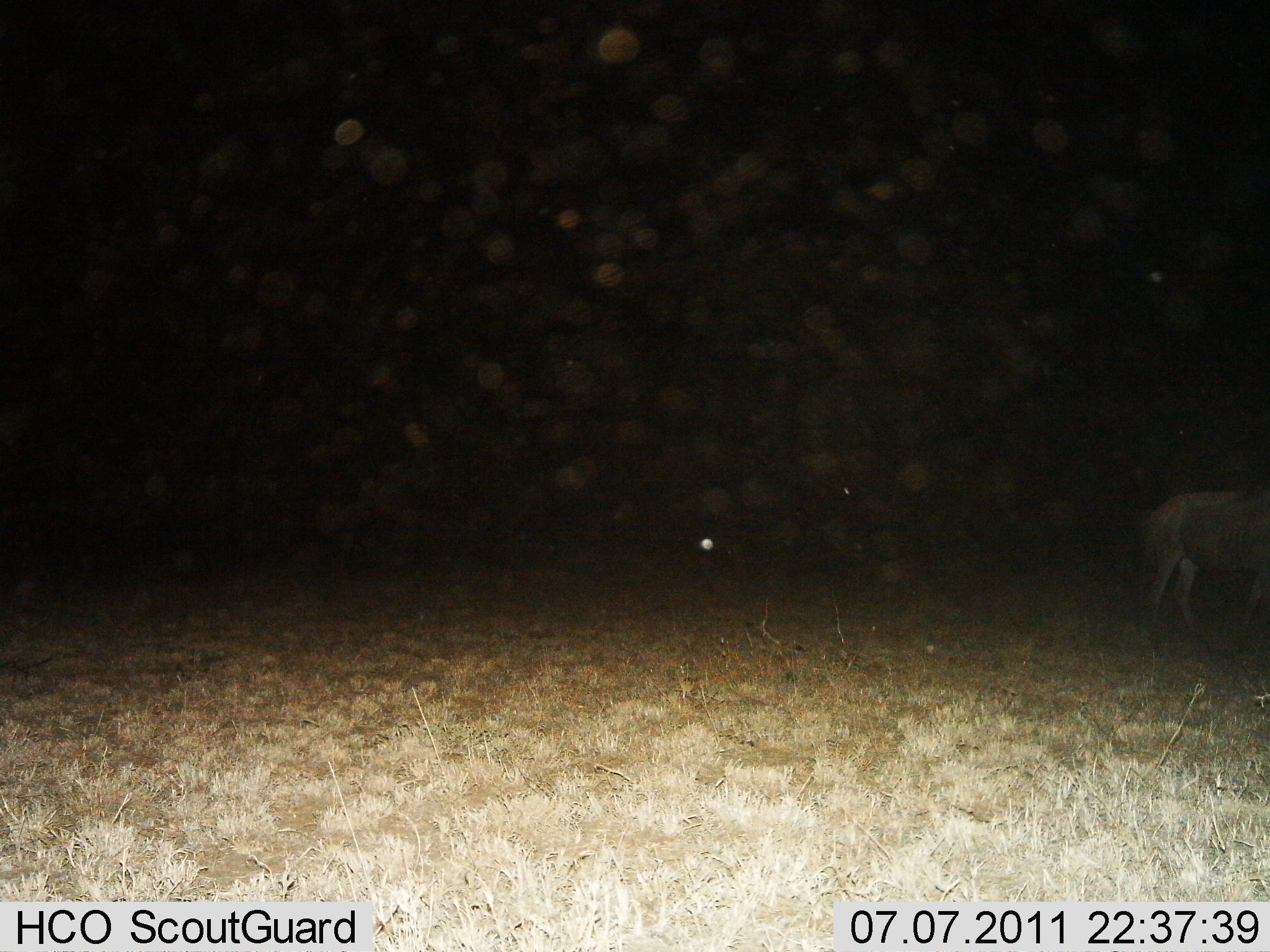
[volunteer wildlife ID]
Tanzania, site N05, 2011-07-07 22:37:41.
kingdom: Animalia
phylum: Chordata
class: Mammalia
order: Artiodactyla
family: Bovidae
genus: Connochaetes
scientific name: Connochaetes taurinus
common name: blue wildebeest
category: wildebeest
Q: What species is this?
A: Wildebeest (blue wildebeest) (Connochaetes taurinus).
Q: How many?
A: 1.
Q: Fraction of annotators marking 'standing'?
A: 83%.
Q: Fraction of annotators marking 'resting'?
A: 0%.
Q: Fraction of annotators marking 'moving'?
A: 17%.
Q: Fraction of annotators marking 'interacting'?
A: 0%.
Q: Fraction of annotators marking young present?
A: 0%.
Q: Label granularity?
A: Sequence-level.